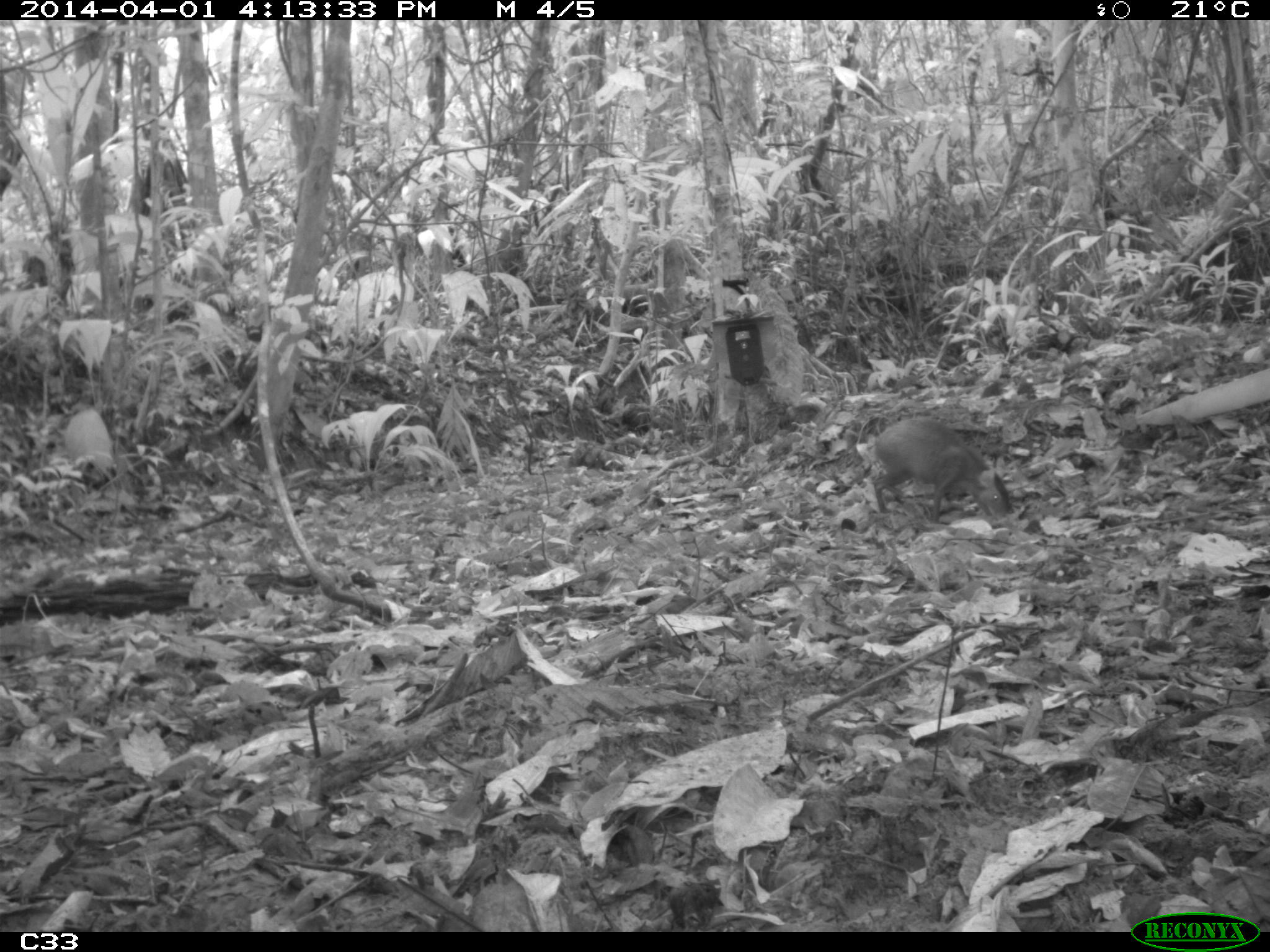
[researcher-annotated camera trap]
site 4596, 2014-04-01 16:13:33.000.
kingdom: Animalia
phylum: Chordata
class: Mammalia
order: Rodentia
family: Dasyproctidae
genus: Dasyprocta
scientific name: Dasyprocta leporina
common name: red-rumped agouti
Dasyprocta leporina (red-rumped agouti), count 1, age adult.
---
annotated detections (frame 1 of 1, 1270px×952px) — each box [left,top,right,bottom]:
dasyprocta leporina: [872,416,1012,522]